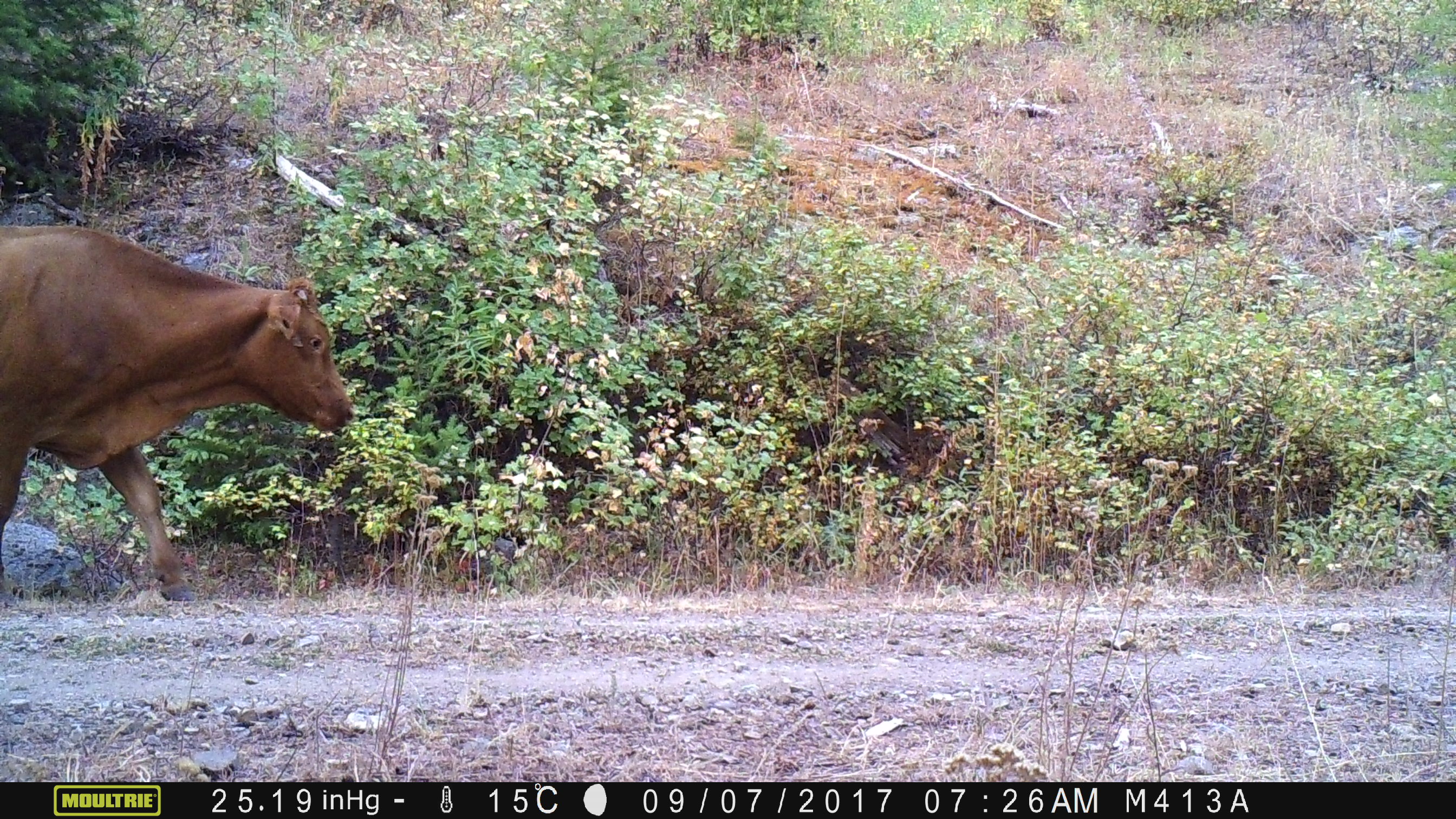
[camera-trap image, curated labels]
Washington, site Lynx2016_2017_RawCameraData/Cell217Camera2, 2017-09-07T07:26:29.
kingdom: Animalia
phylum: Chordata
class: Mammalia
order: Artiodactyla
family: Bovidae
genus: Bos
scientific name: Bos taurus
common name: domestic cattle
Domestic cattle (Bos taurus). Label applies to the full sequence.